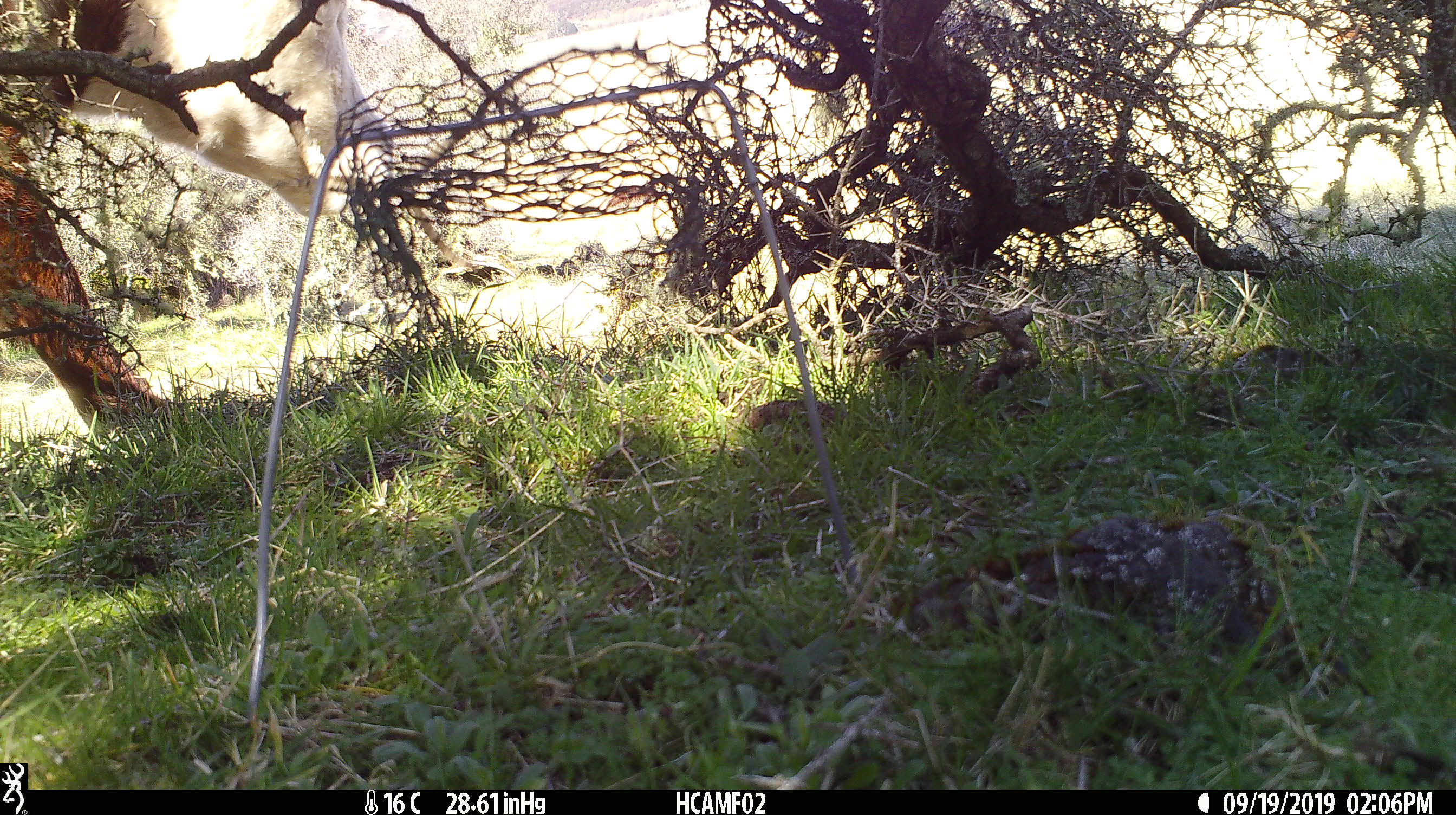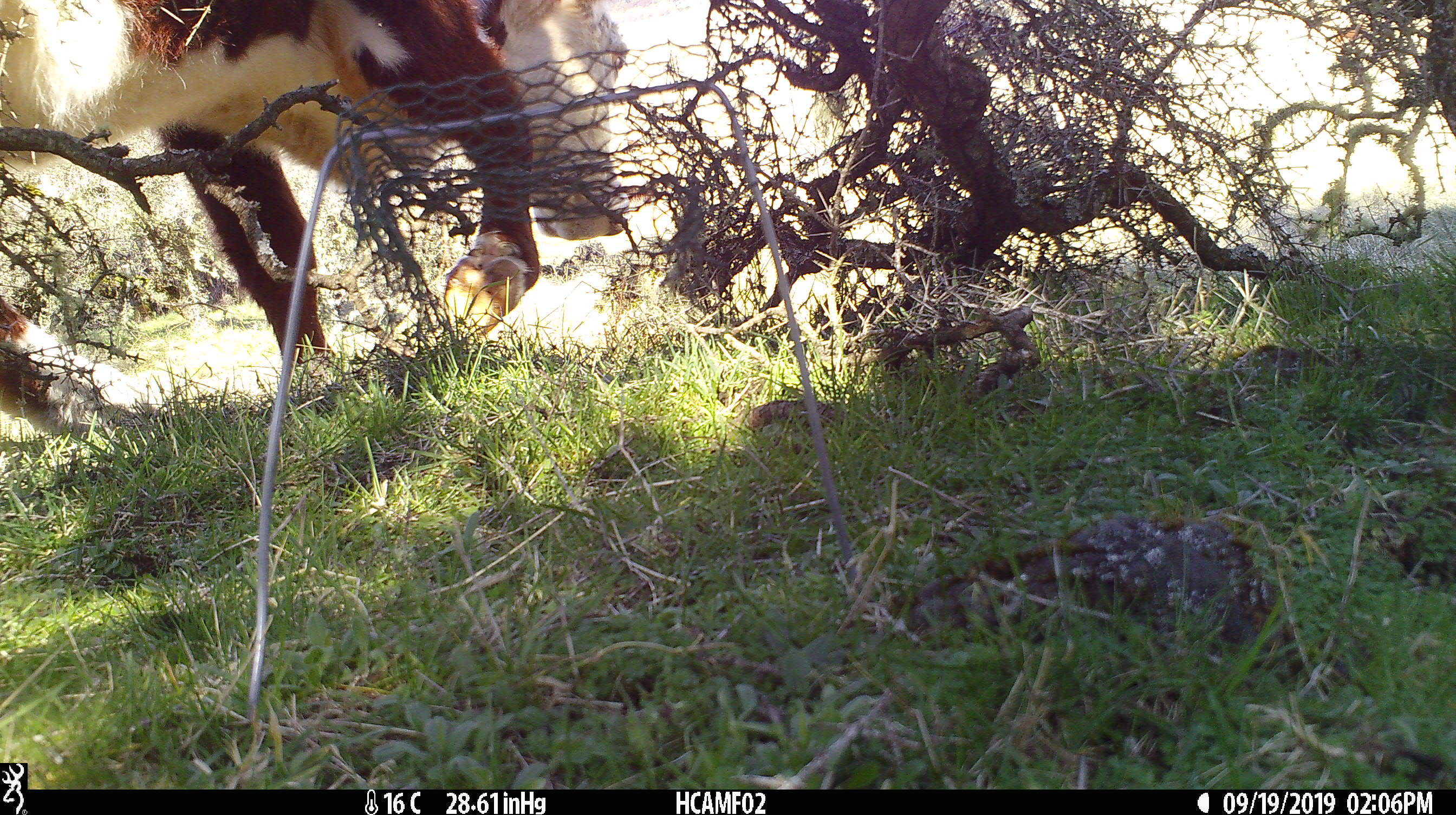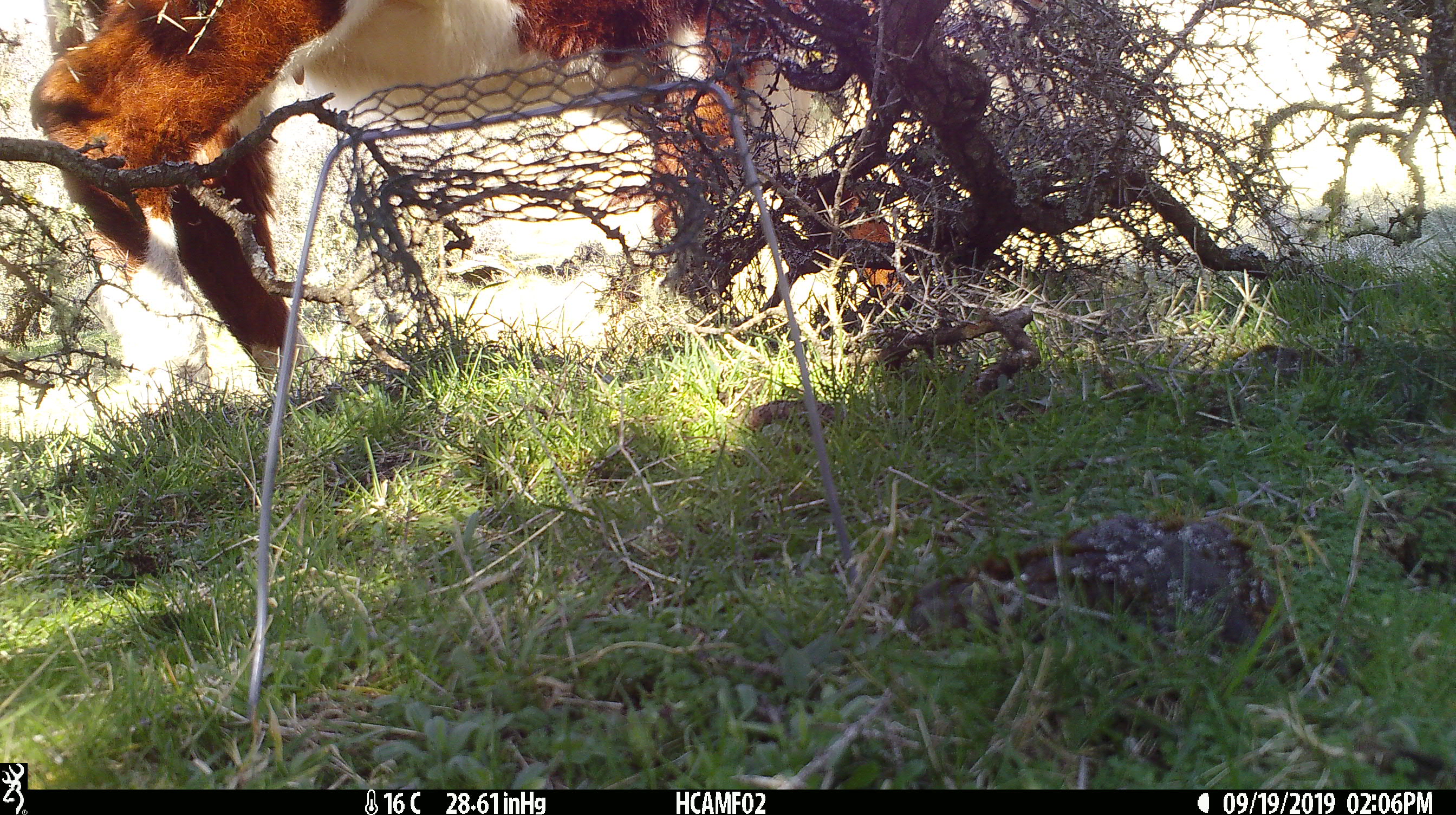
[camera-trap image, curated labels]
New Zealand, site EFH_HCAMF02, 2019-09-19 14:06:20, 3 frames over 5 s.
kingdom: Animalia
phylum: Chordata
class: Mammalia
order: Artiodactyla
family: Bovidae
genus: Bos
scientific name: Bos taurus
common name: domestic cow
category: cow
Cow (domestic cow) (Bos taurus).